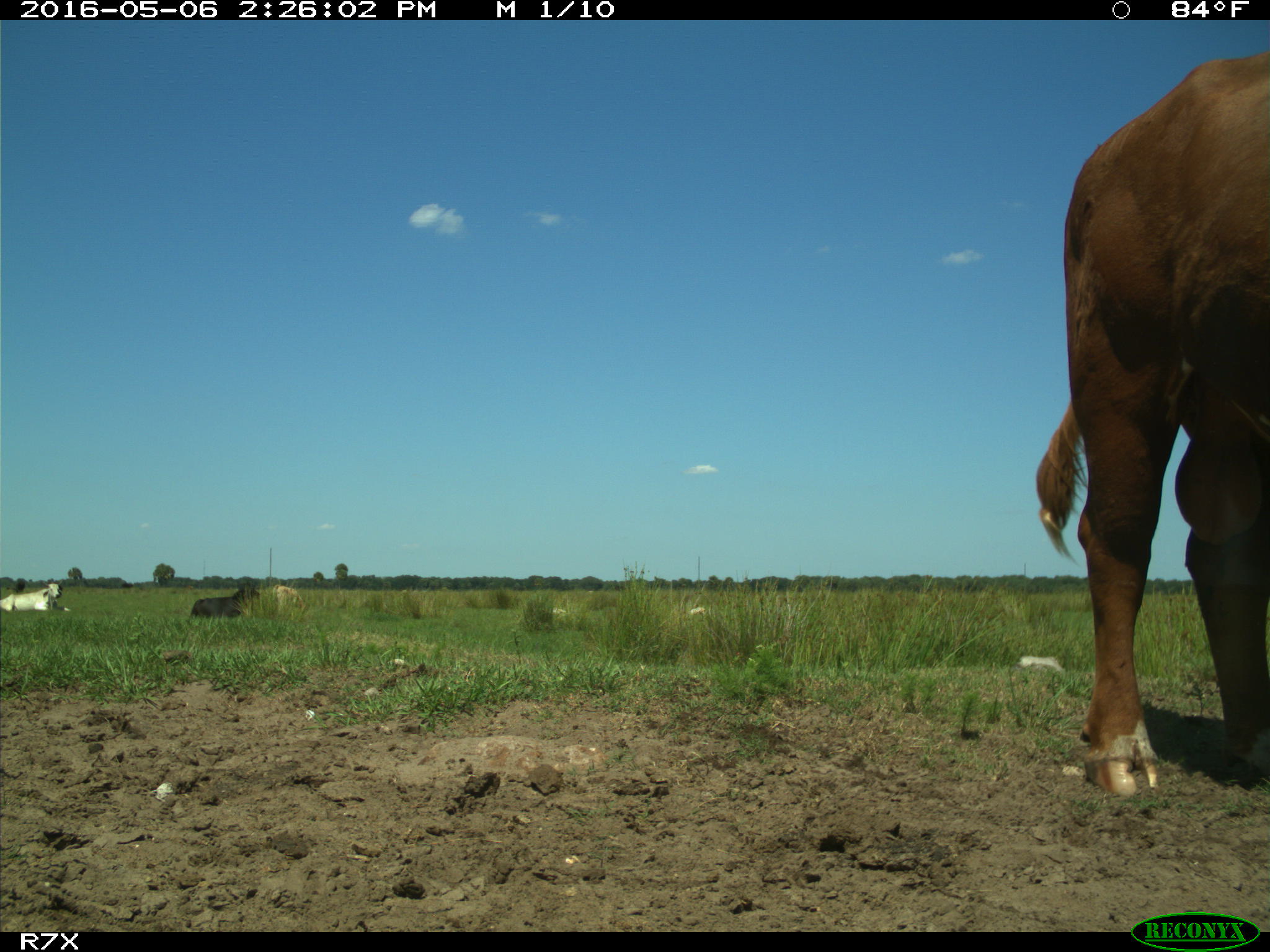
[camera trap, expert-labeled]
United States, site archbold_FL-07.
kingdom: Animalia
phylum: Chordata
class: Mammalia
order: Artiodactyla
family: Bovidae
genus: Bos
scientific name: Bos taurus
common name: domestic cow